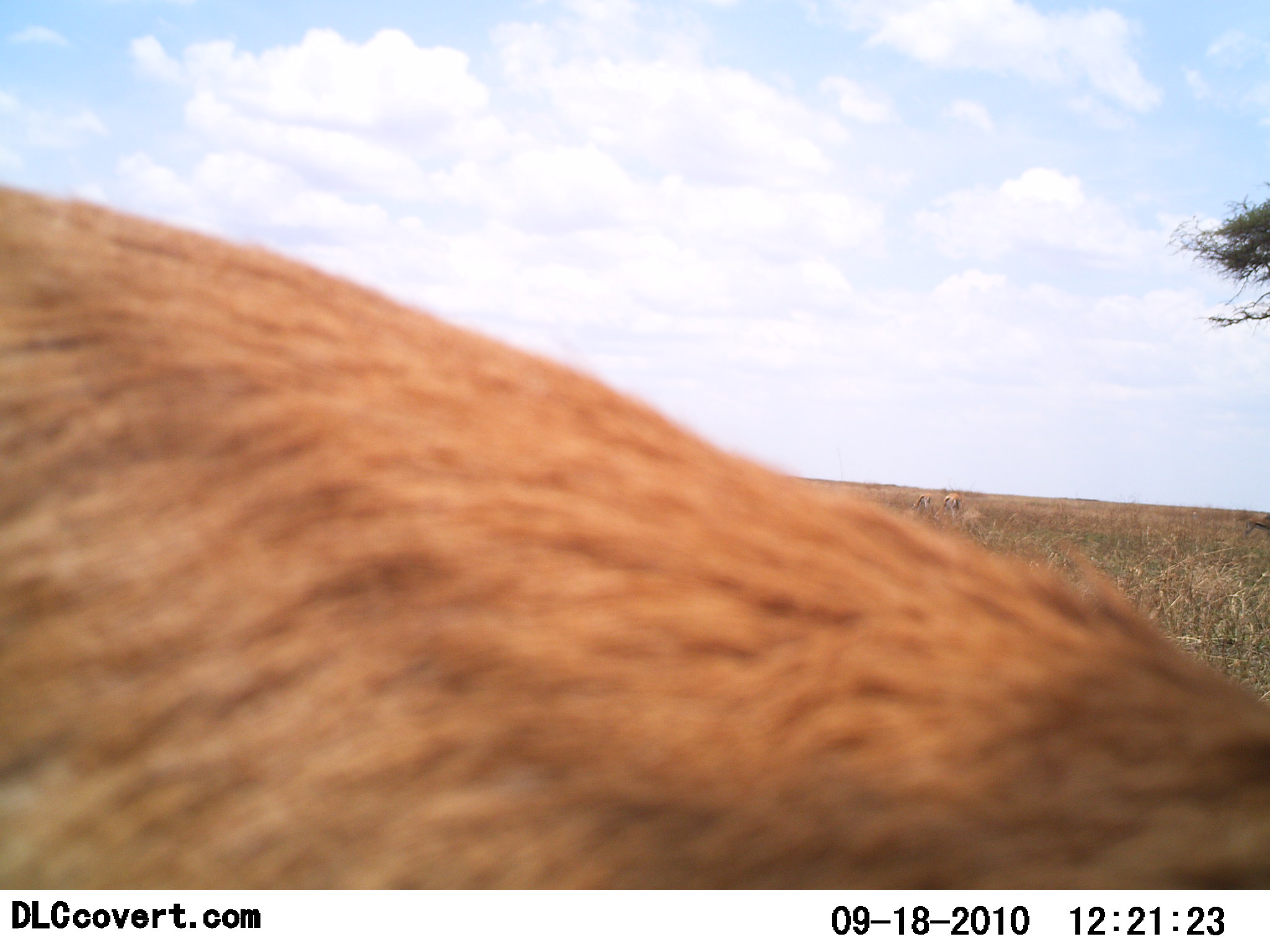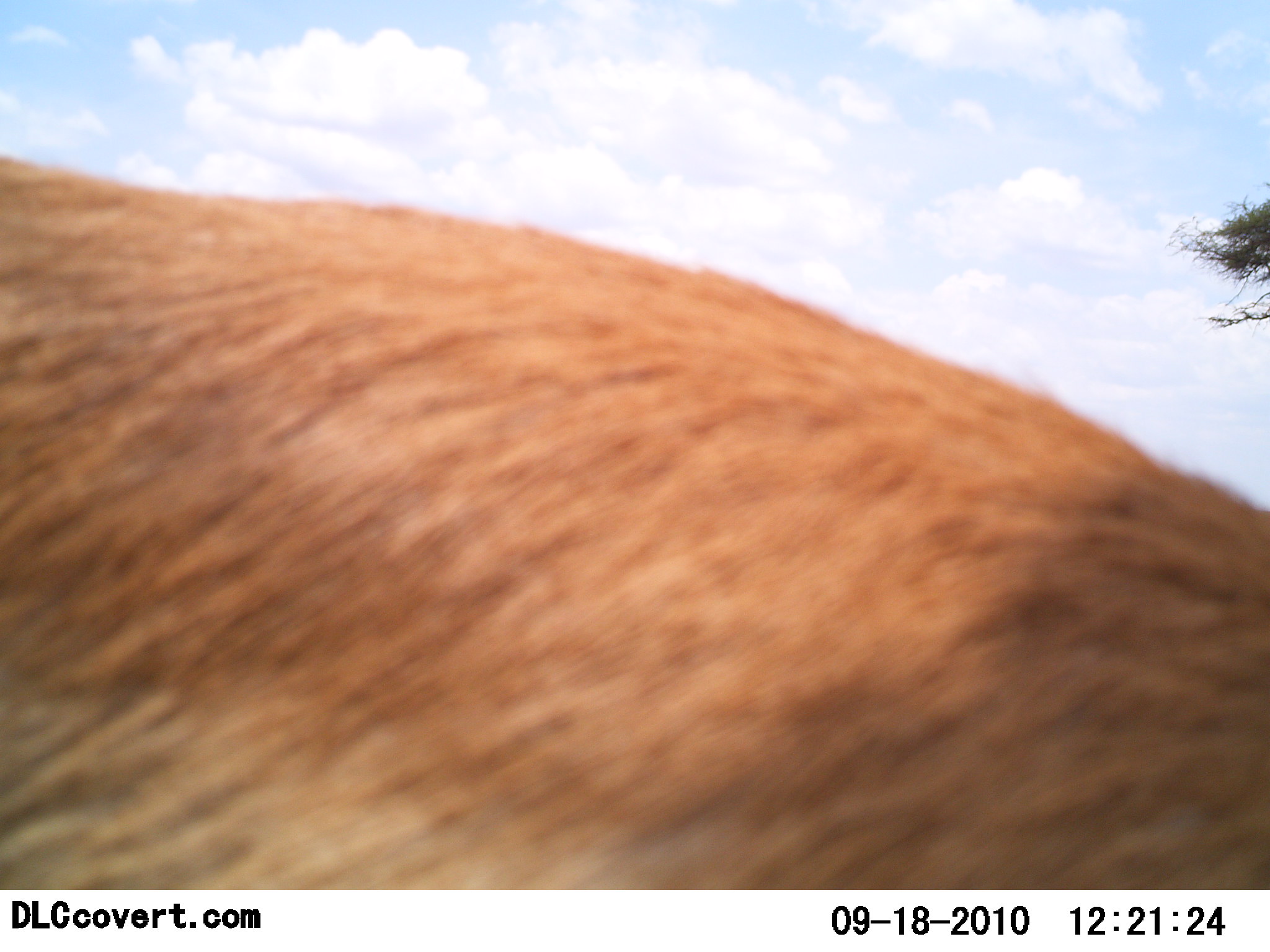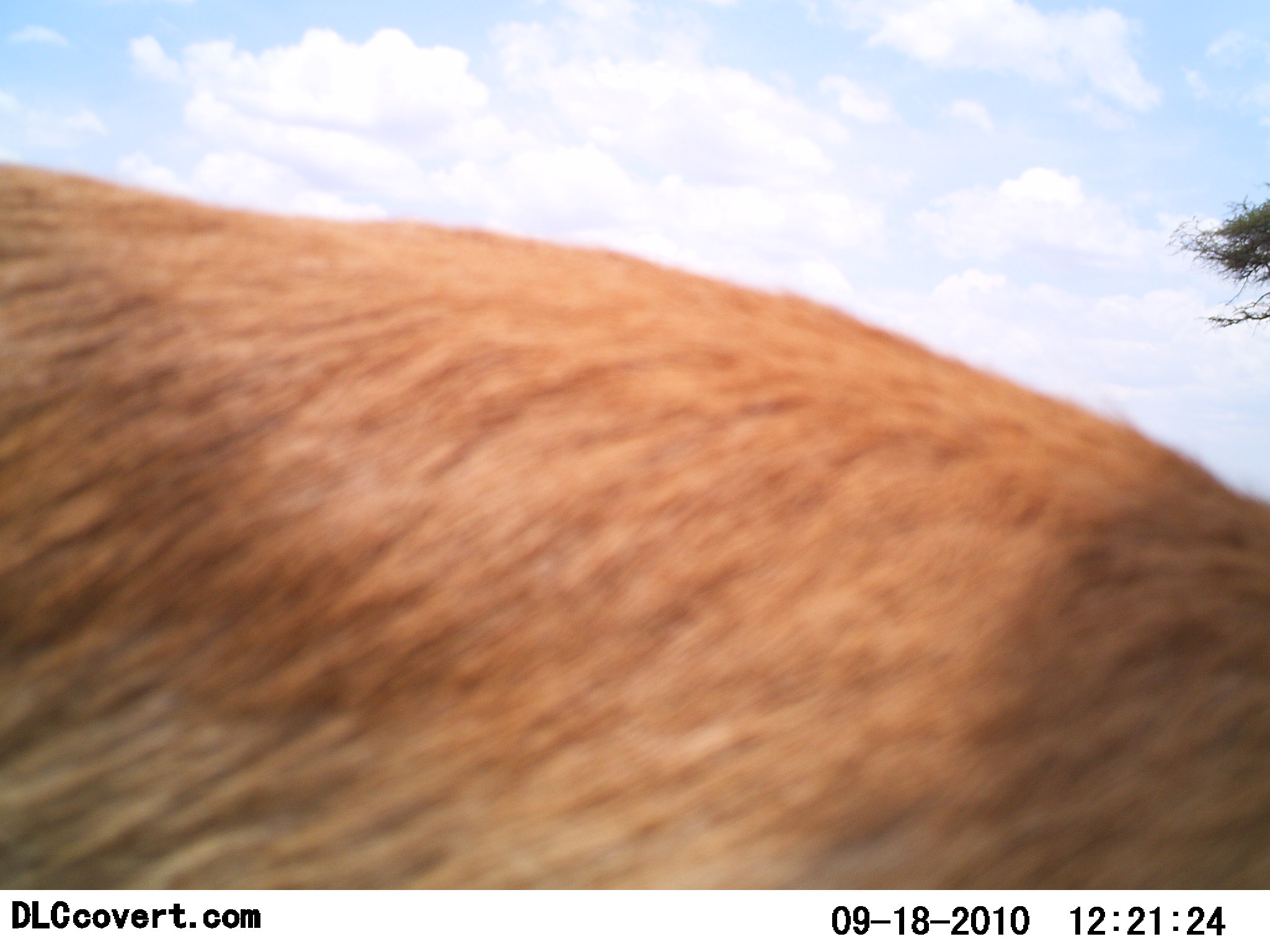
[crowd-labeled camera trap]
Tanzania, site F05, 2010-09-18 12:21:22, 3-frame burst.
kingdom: Animalia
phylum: Chordata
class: Mammalia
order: Artiodactyla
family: Bovidae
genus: Eudorcas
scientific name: Eudorcas thomsonii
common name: thomson's gazelle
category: gazellethomsons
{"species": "gazellethomsons (thomson's gazelle) (Eudorcas thomsonii)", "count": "1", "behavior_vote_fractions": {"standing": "43%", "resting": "0%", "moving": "43%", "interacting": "0%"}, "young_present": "0%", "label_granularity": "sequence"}